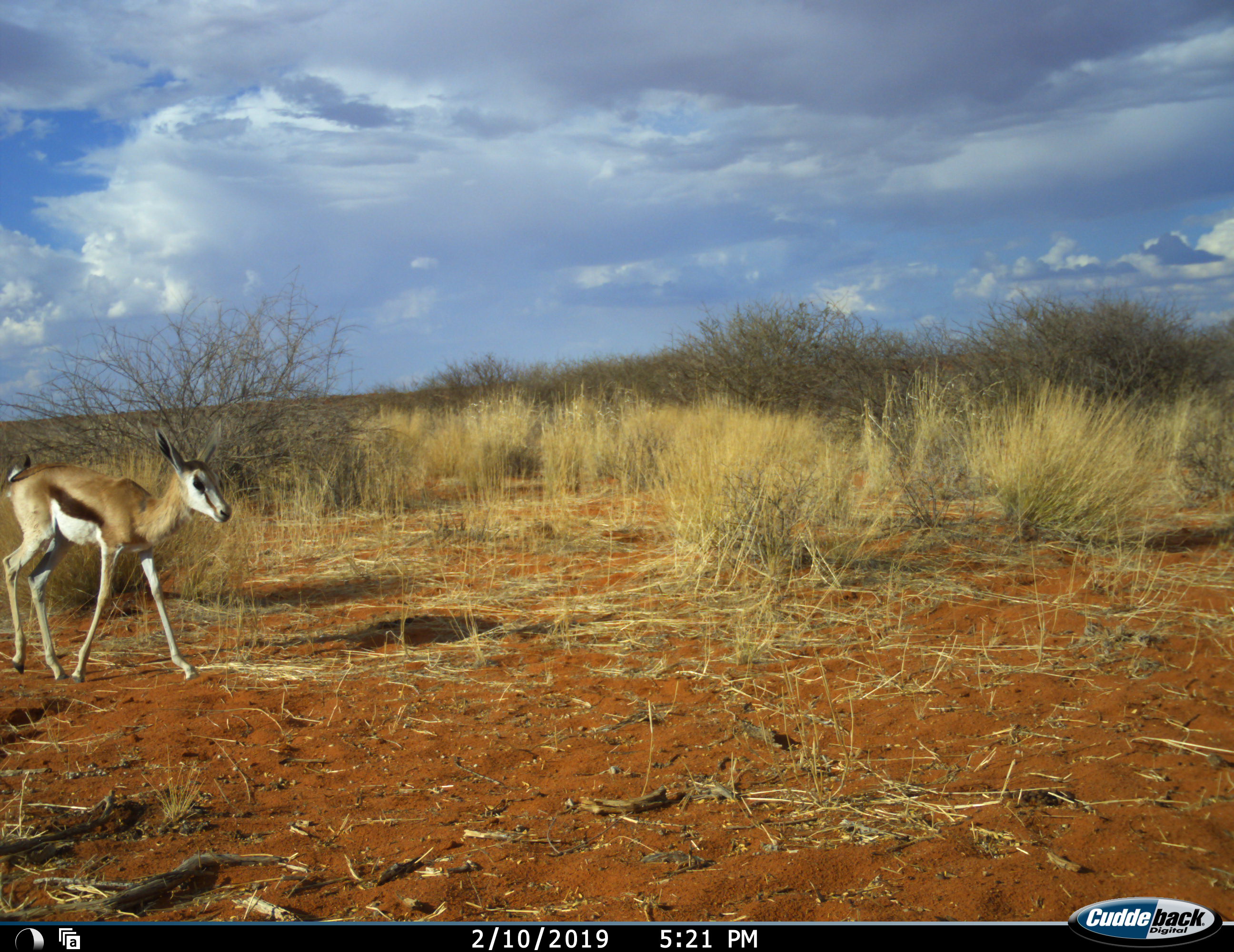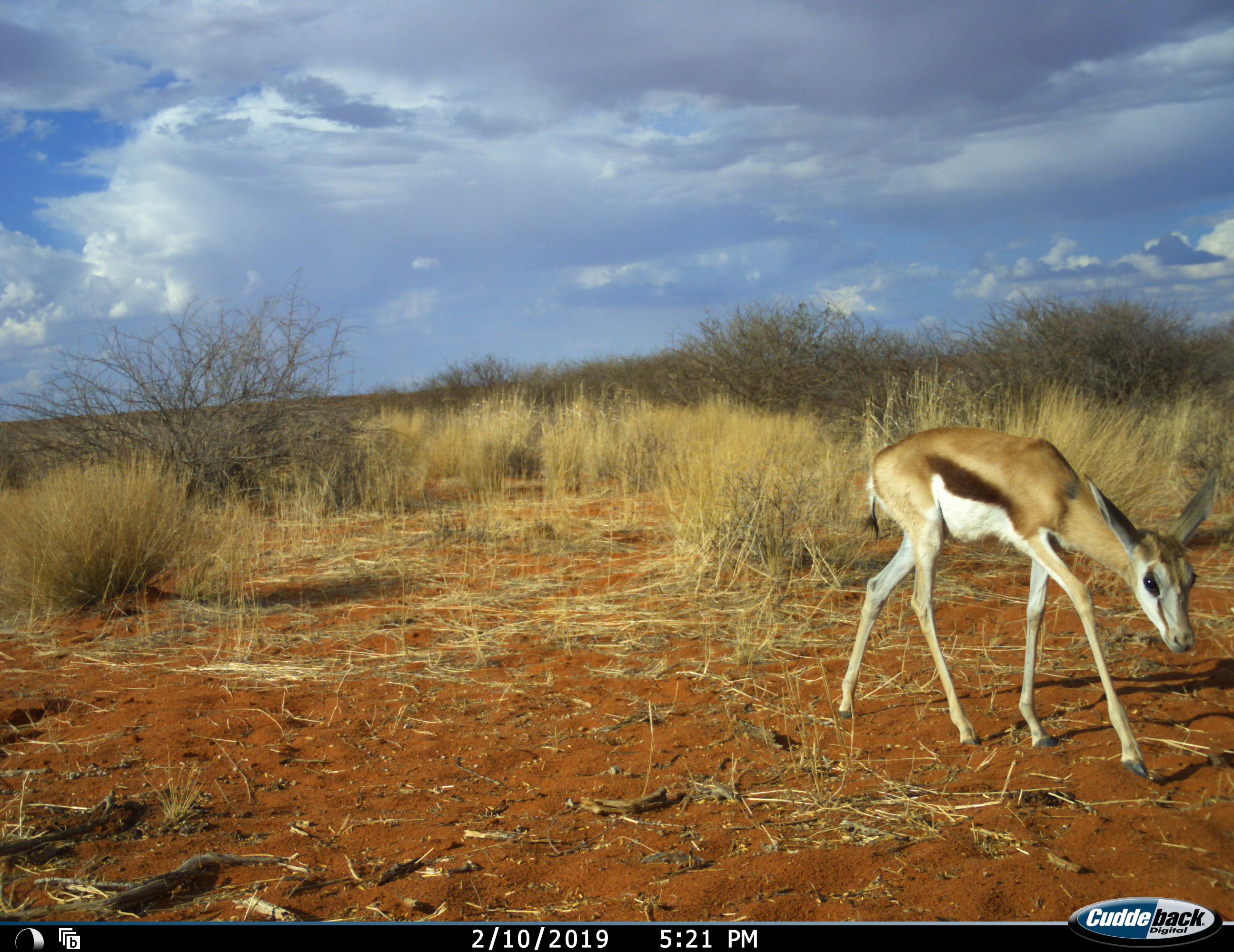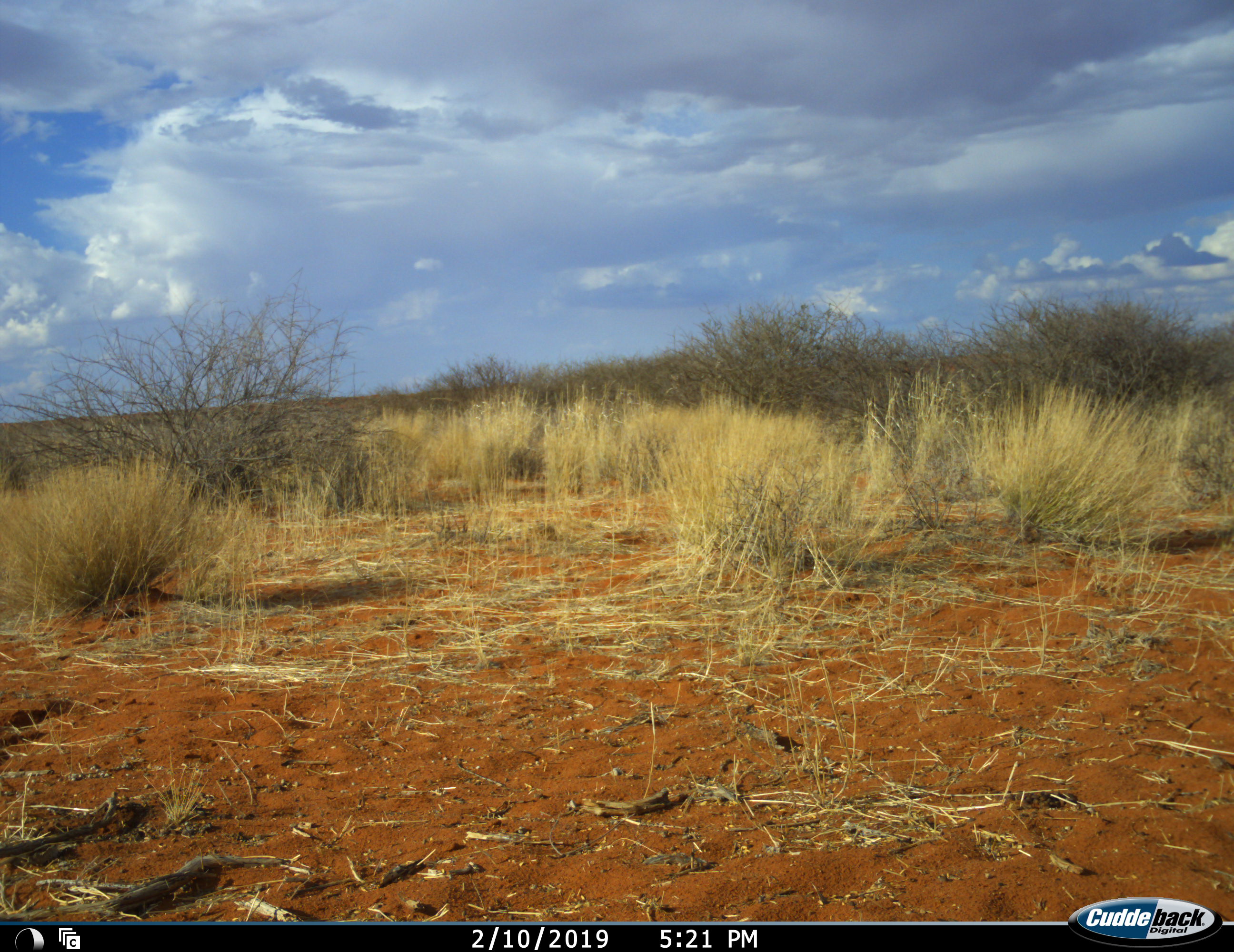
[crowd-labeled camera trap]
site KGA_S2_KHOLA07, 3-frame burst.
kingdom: Animalia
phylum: Chordata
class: Mammalia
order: Artiodactyla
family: Bovidae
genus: Antidorcas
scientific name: Antidorcas marsupialis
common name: springbok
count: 1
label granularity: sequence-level